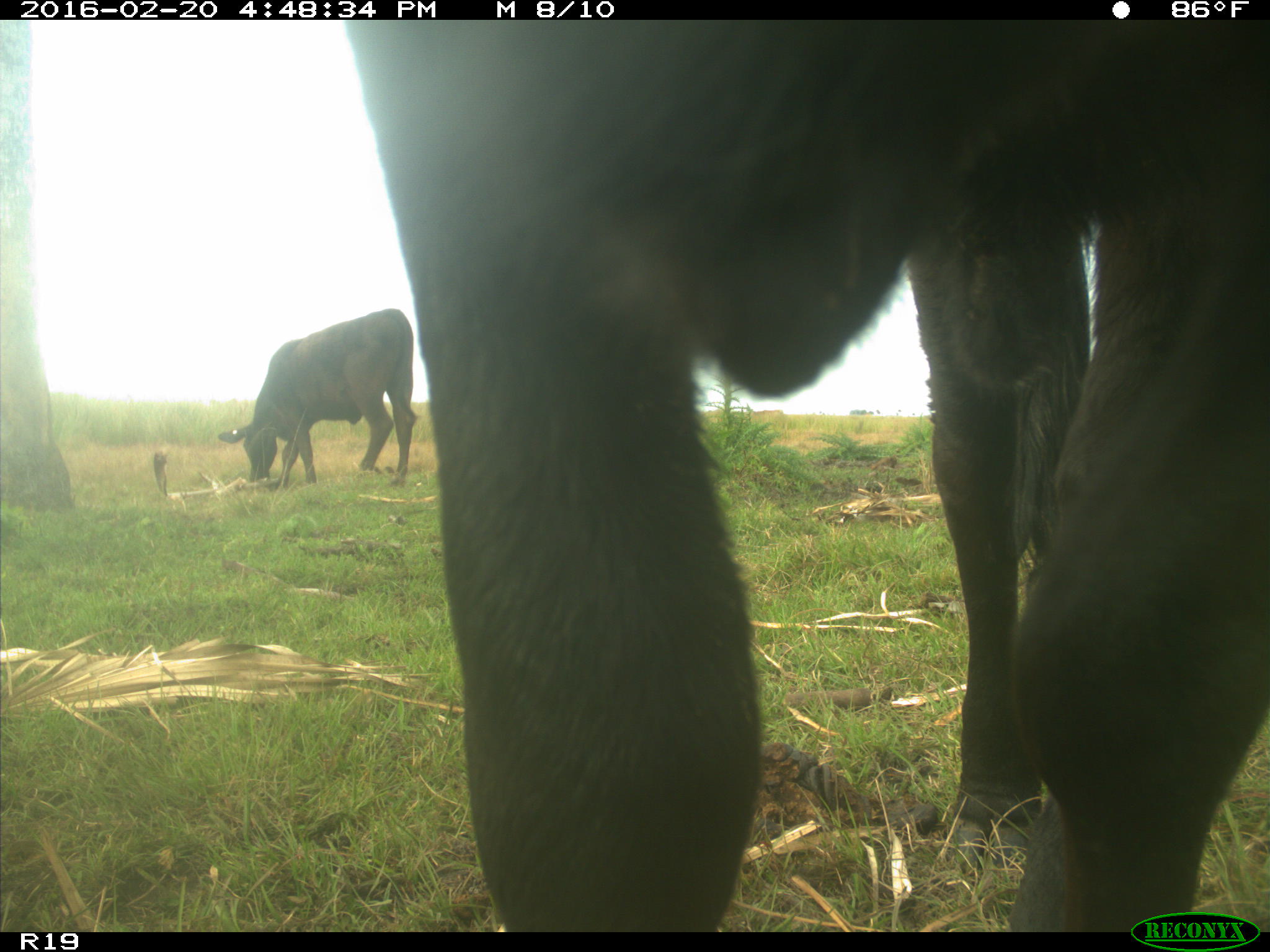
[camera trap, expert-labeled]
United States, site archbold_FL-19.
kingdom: Animalia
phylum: Chordata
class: Mammalia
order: Artiodactyla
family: Bovidae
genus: Bos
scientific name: Bos taurus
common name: domestic cow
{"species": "Bos taurus (domestic cow)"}